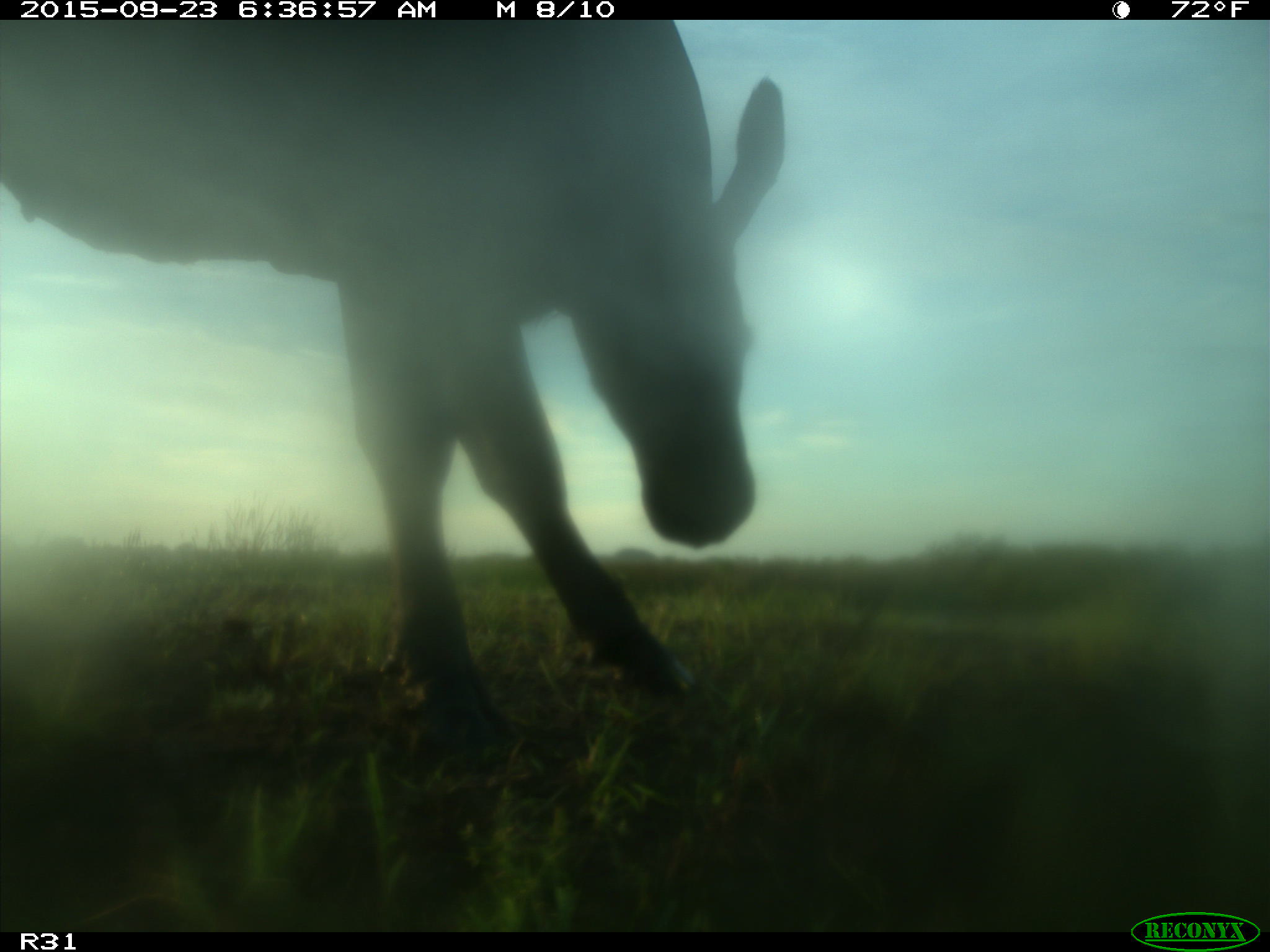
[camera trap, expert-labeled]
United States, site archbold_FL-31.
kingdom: Animalia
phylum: Chordata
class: Mammalia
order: Artiodactyla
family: Bovidae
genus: Bos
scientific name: Bos taurus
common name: domestic cow